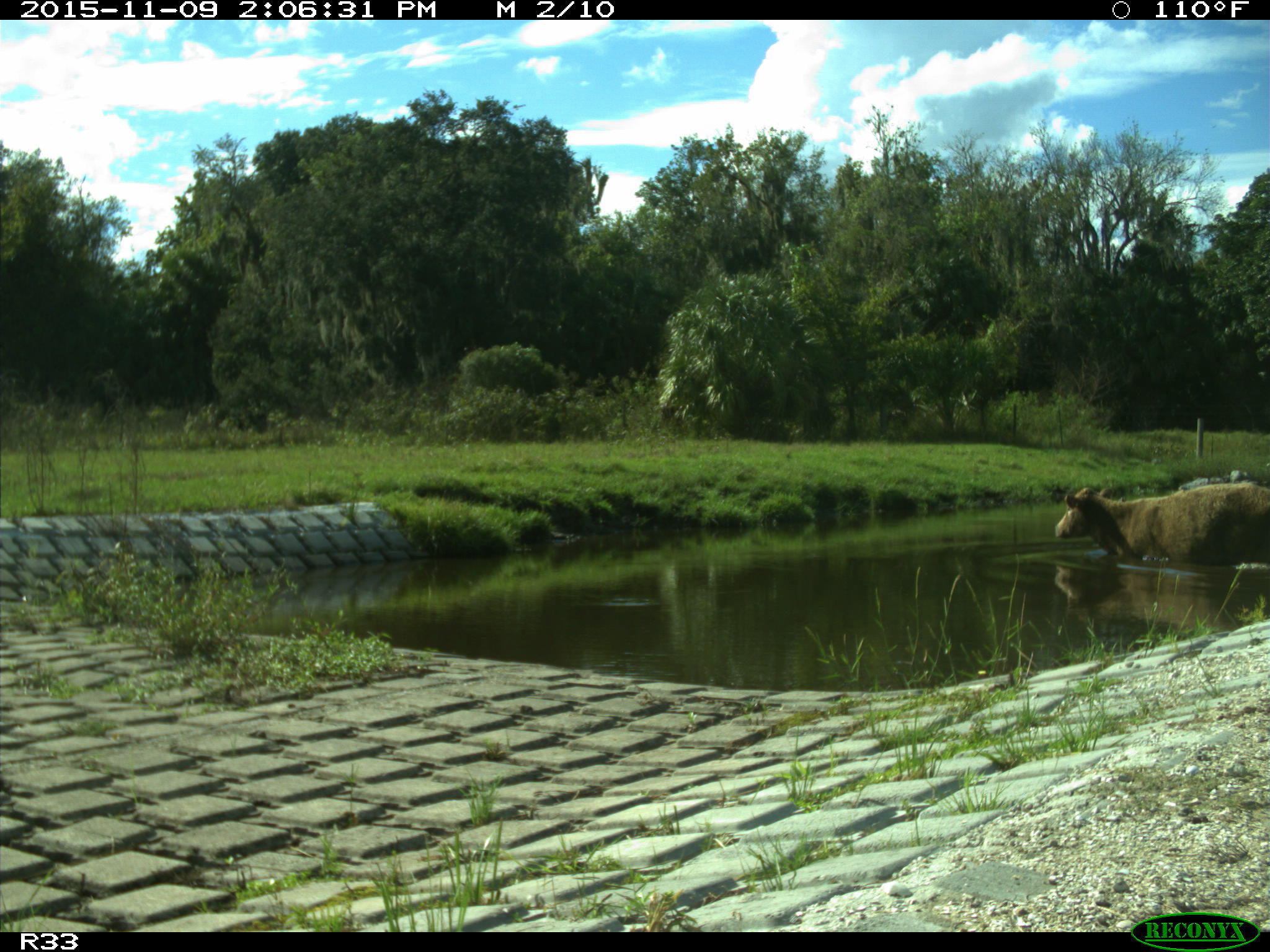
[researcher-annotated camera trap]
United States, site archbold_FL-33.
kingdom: Animalia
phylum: Chordata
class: Mammalia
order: Artiodactyla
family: Bovidae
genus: Bos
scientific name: Bos taurus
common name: domestic cow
Bos taurus (domestic cow).